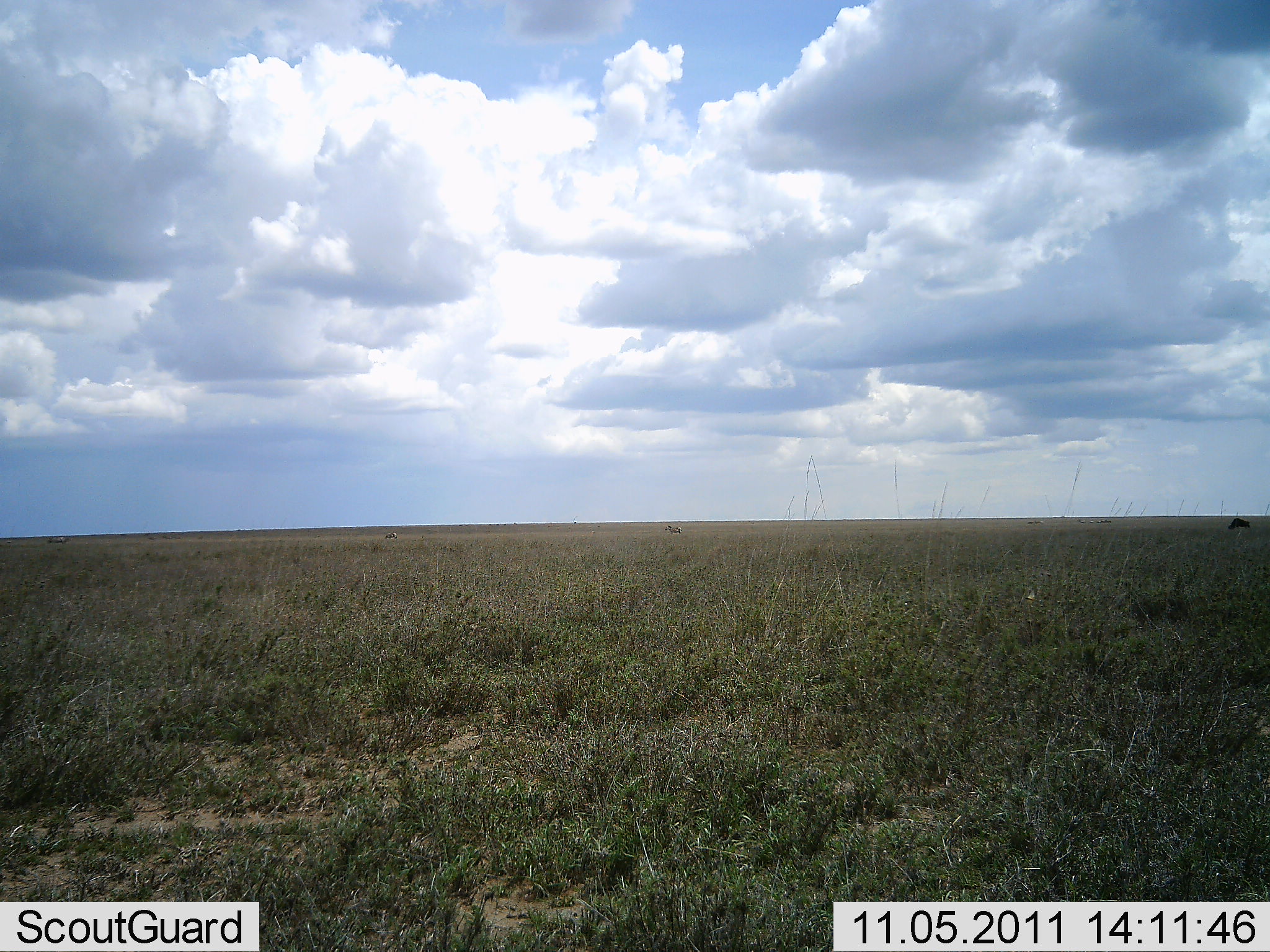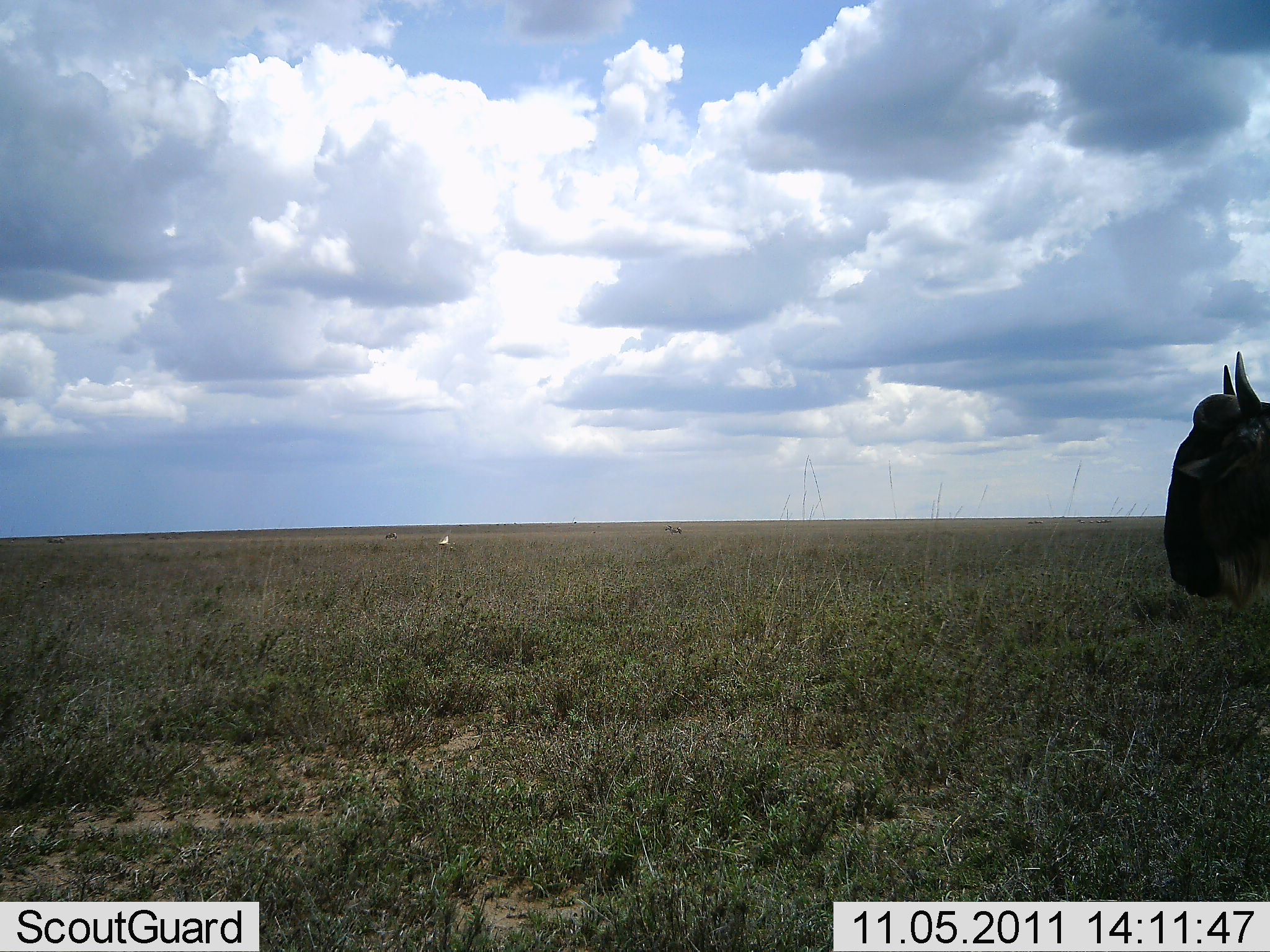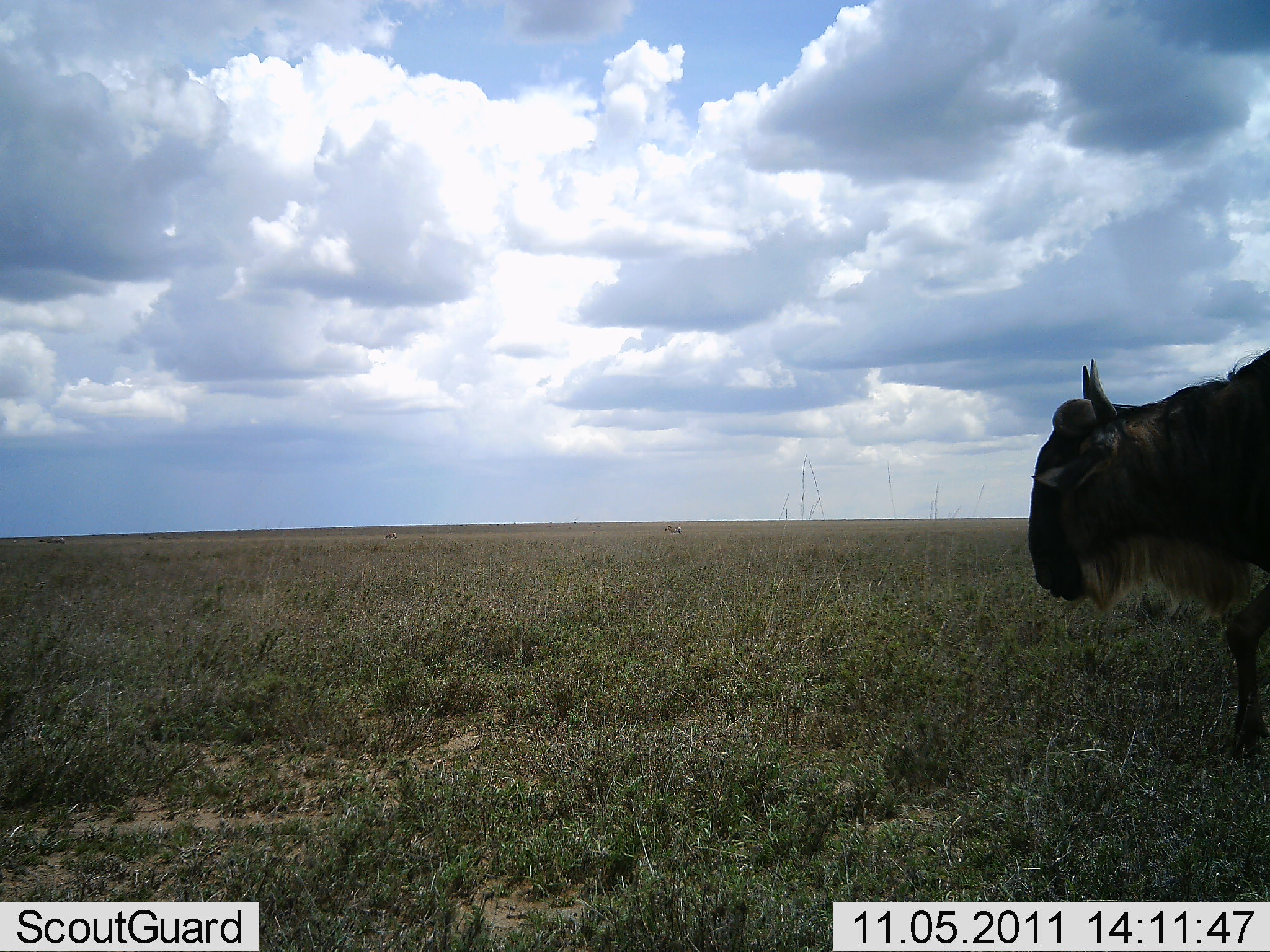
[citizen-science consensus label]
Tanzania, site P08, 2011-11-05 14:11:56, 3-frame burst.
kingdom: Animalia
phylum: Chordata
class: Mammalia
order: Artiodactyla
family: Bovidae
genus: Connochaetes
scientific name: Connochaetes taurinus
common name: blue wildebeest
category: wildebeest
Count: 1.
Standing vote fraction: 27%.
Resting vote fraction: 0%.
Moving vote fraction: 100%.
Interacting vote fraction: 0%.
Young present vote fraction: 0%.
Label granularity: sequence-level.